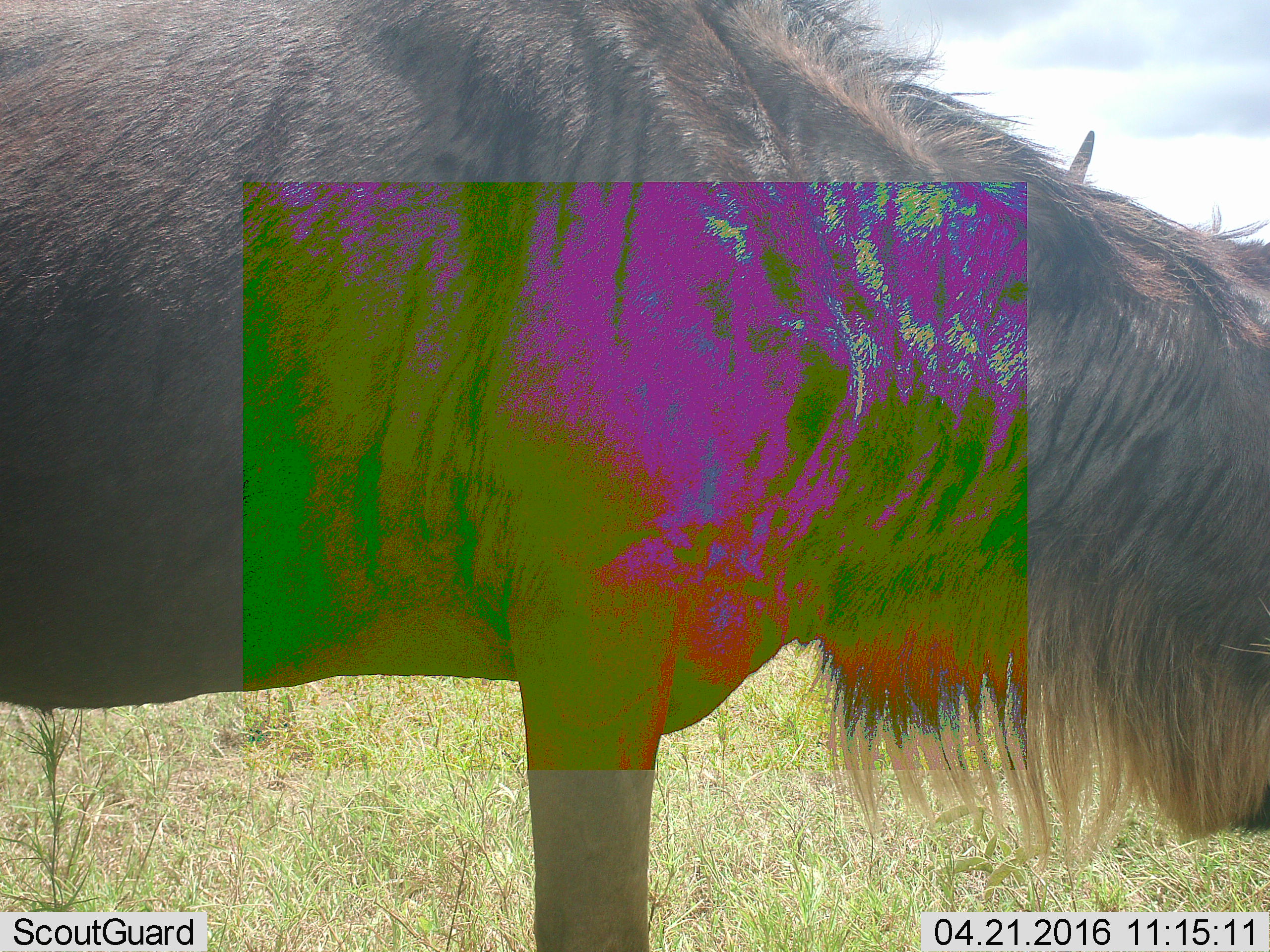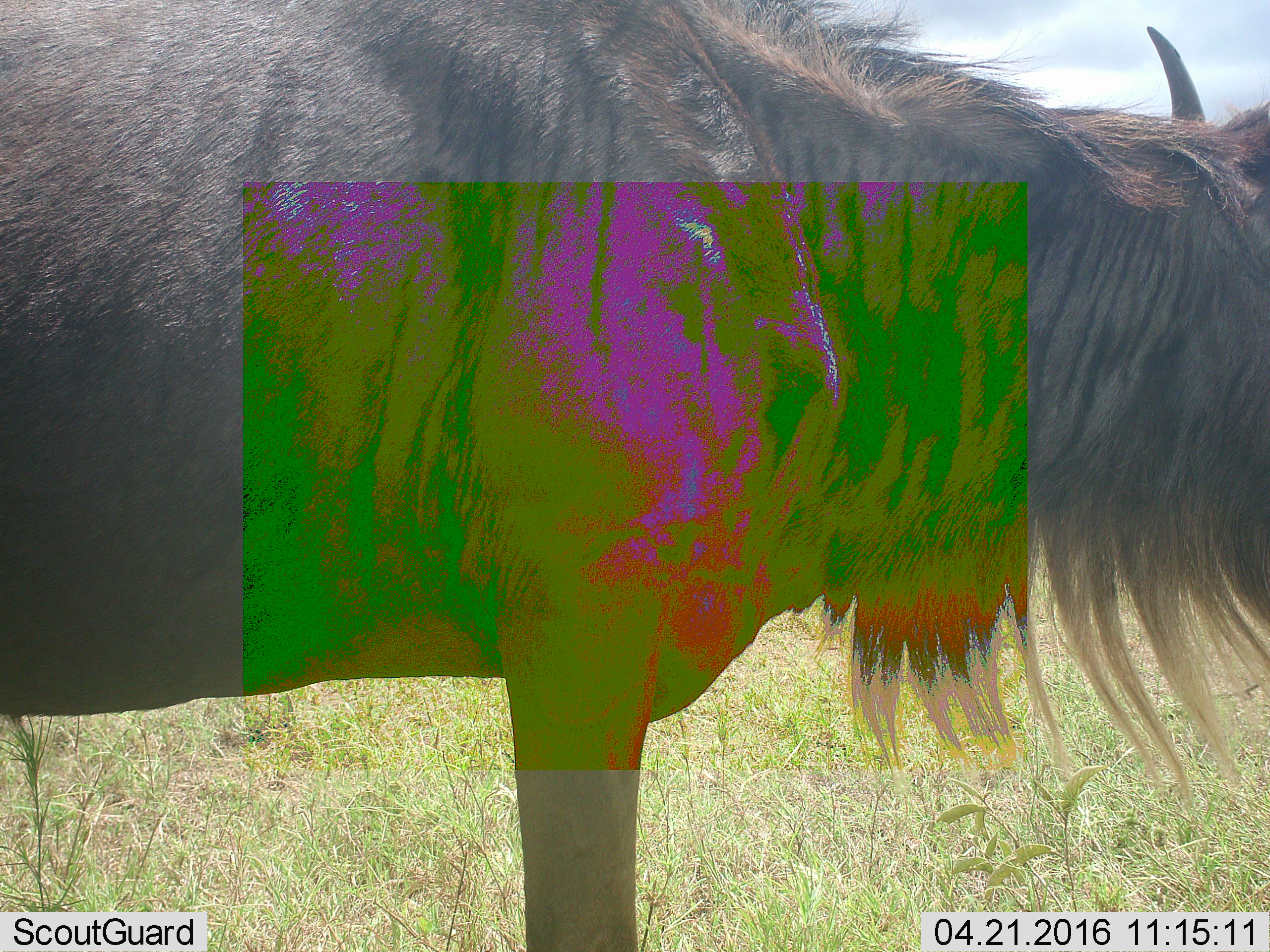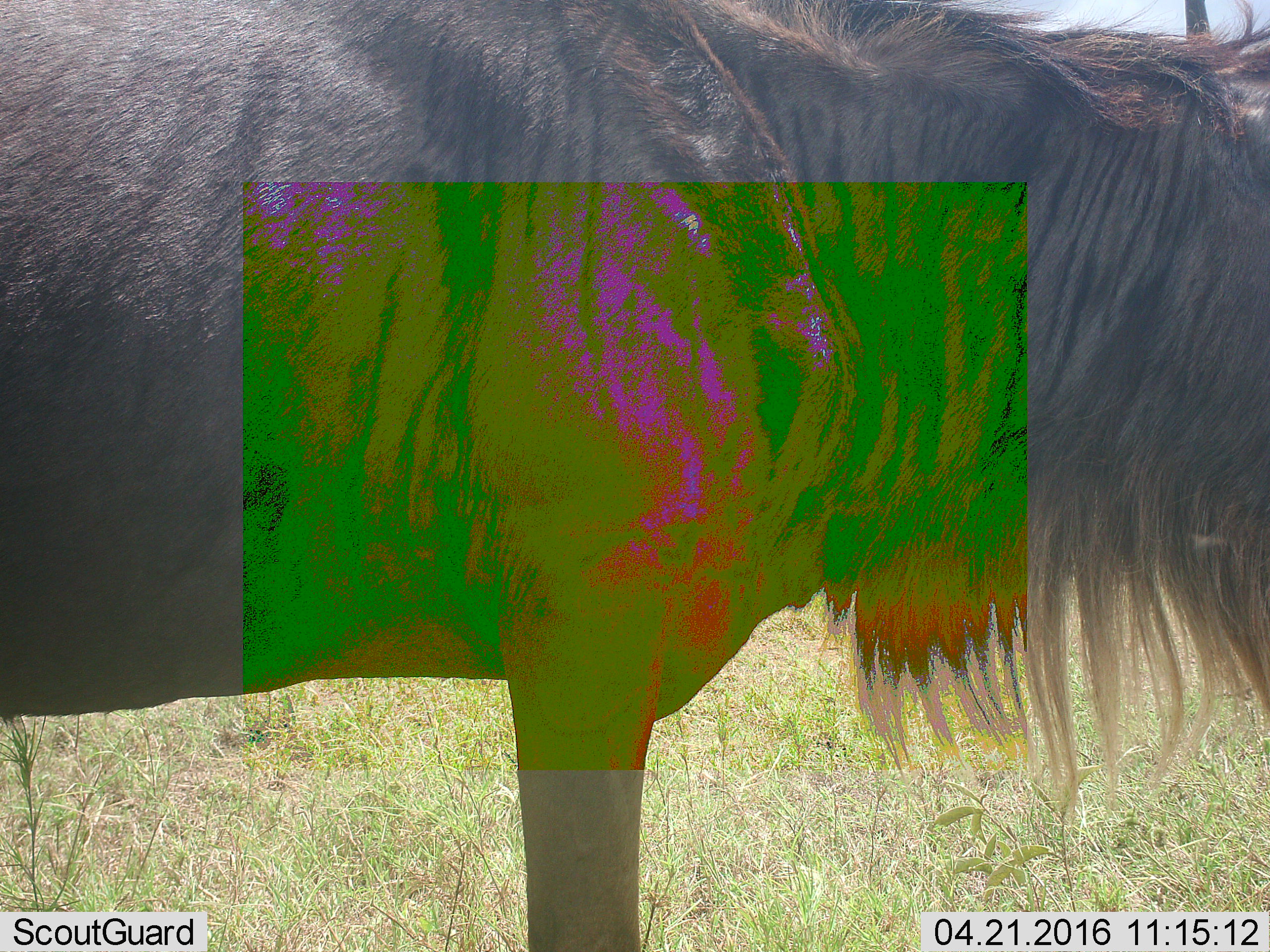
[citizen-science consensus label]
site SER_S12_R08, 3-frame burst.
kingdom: Animalia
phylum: Chordata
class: Mammalia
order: Artiodactyla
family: Bovidae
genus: Connochaetes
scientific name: Connochaetes taurinus taurinus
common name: blue wildebeest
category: wildebeestblue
Wildebeestblue (blue wildebeest) (Connochaetes taurinus taurinus), count 1. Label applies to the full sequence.